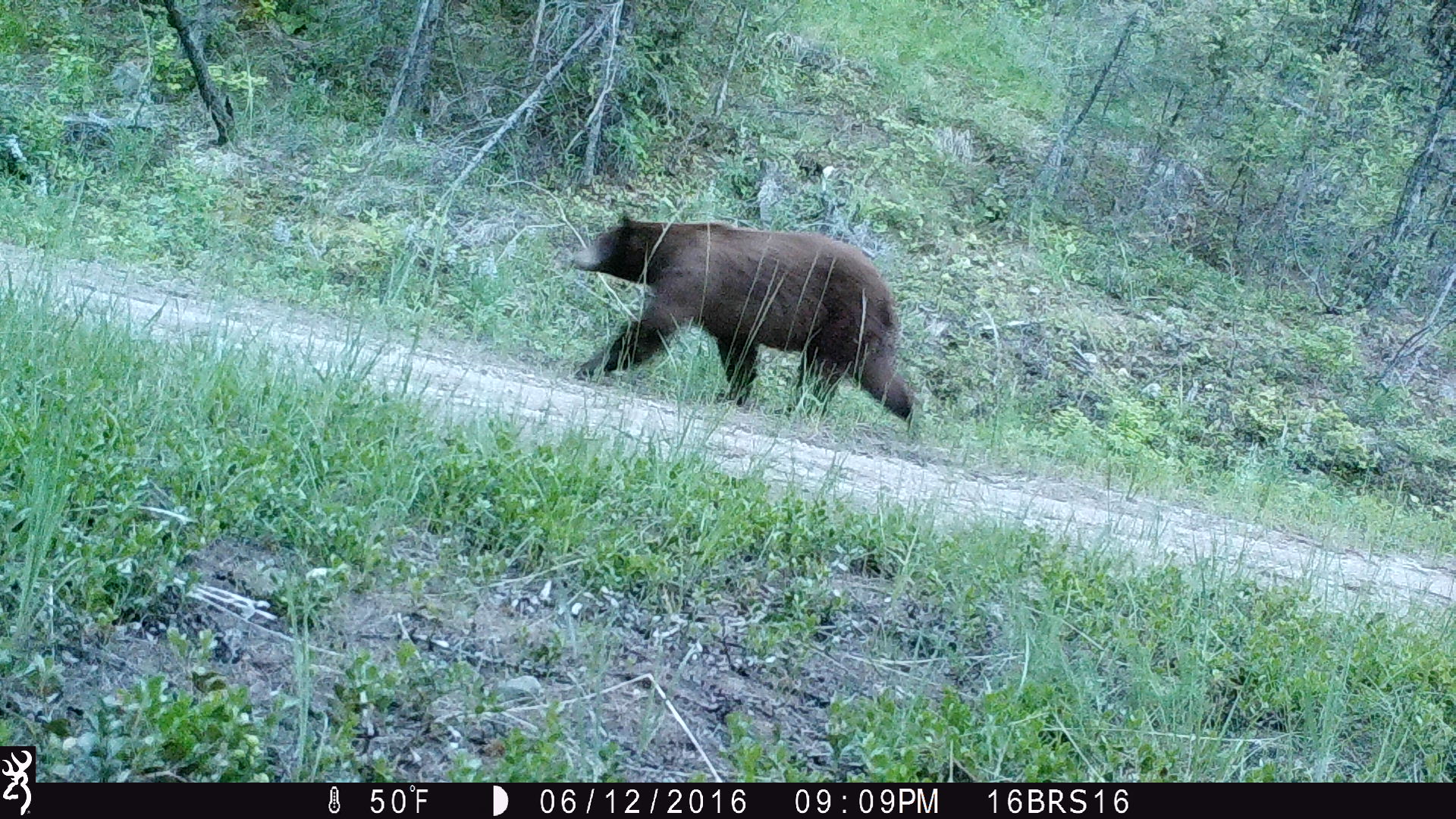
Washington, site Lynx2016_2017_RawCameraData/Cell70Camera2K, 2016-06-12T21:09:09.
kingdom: Animalia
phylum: Chordata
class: Mammalia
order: Carnivora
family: Ursidae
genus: Ursus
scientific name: Ursus americanus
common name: american black bear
Ursus americanus (american black bear). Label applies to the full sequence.